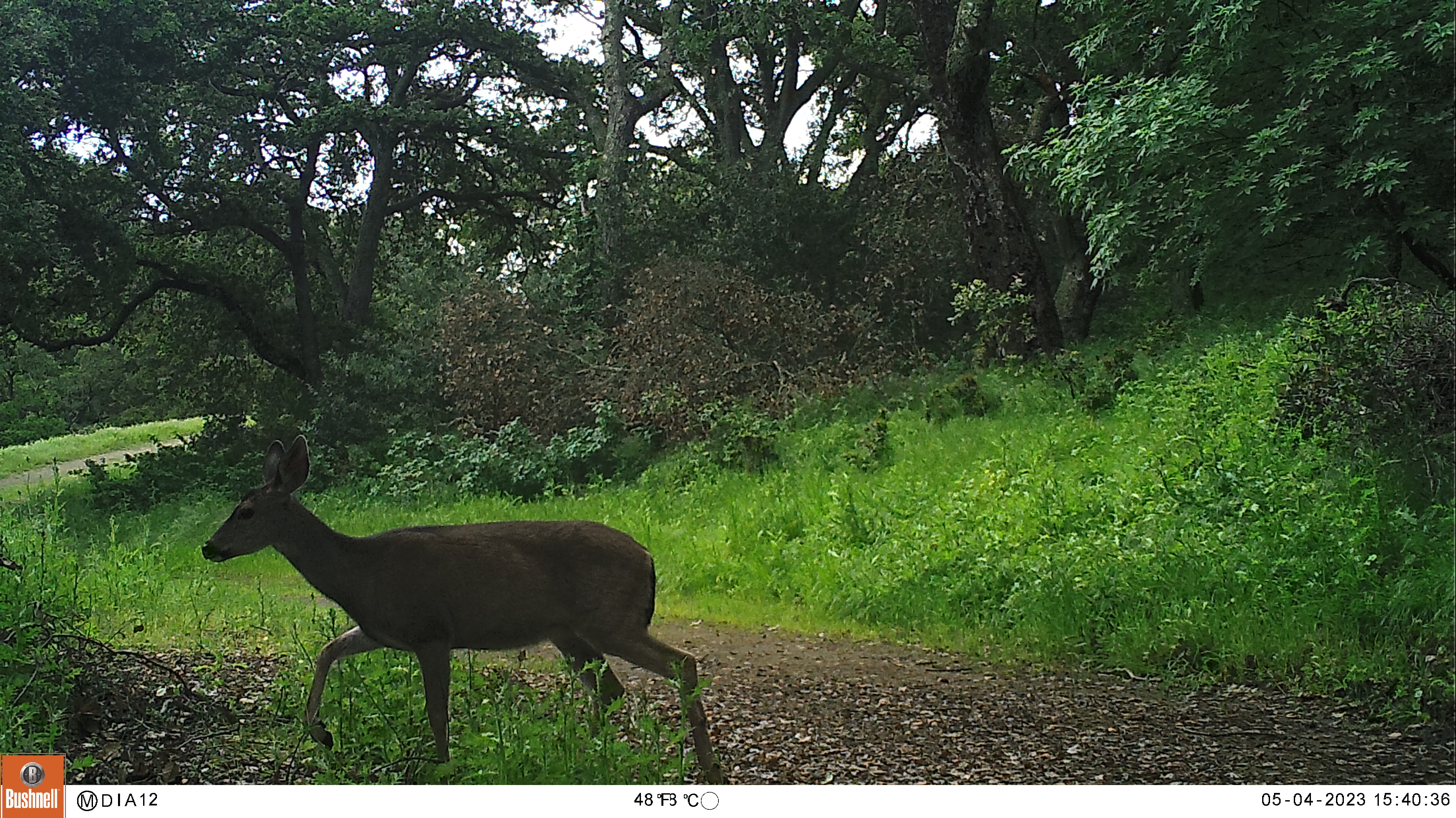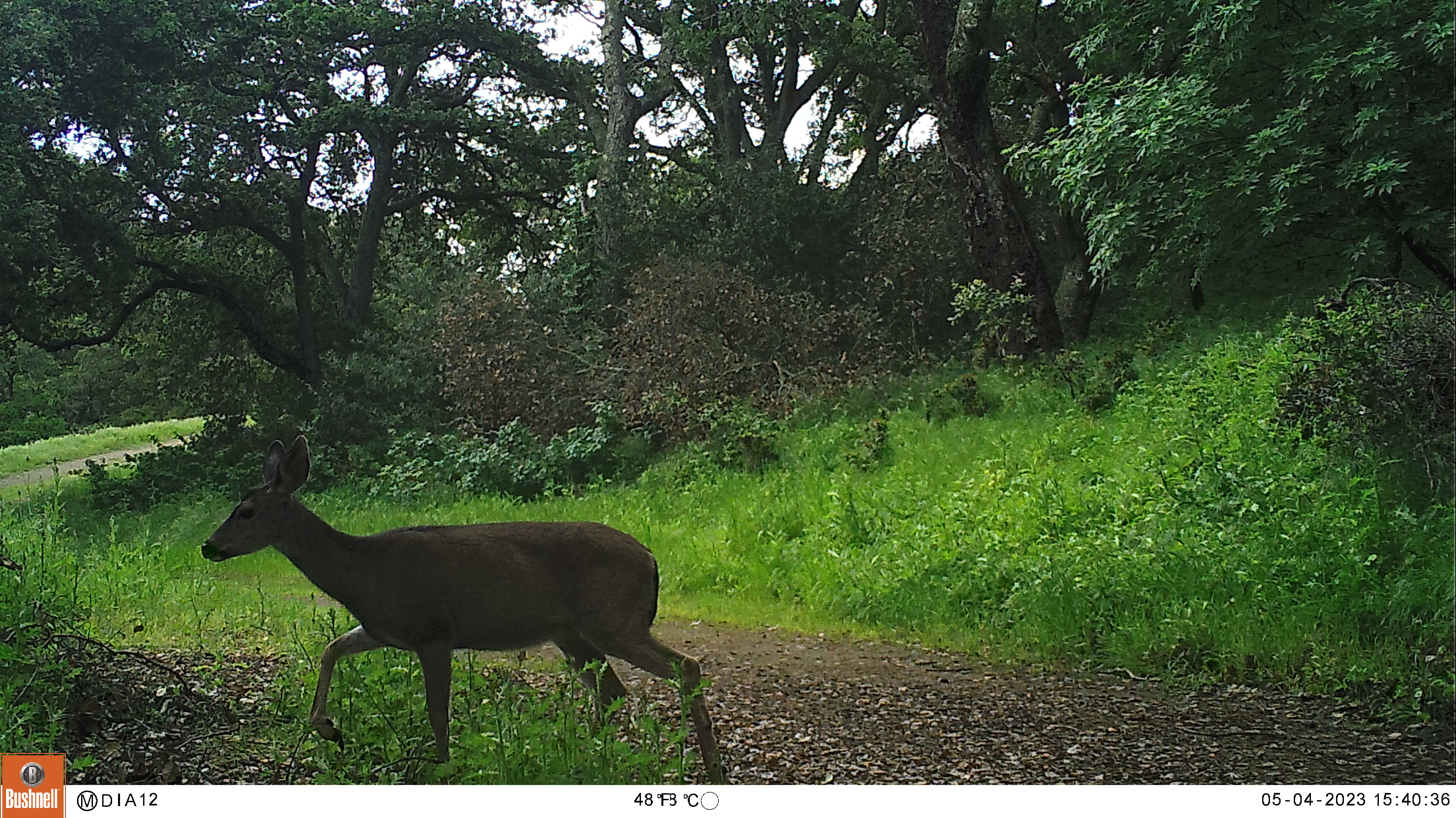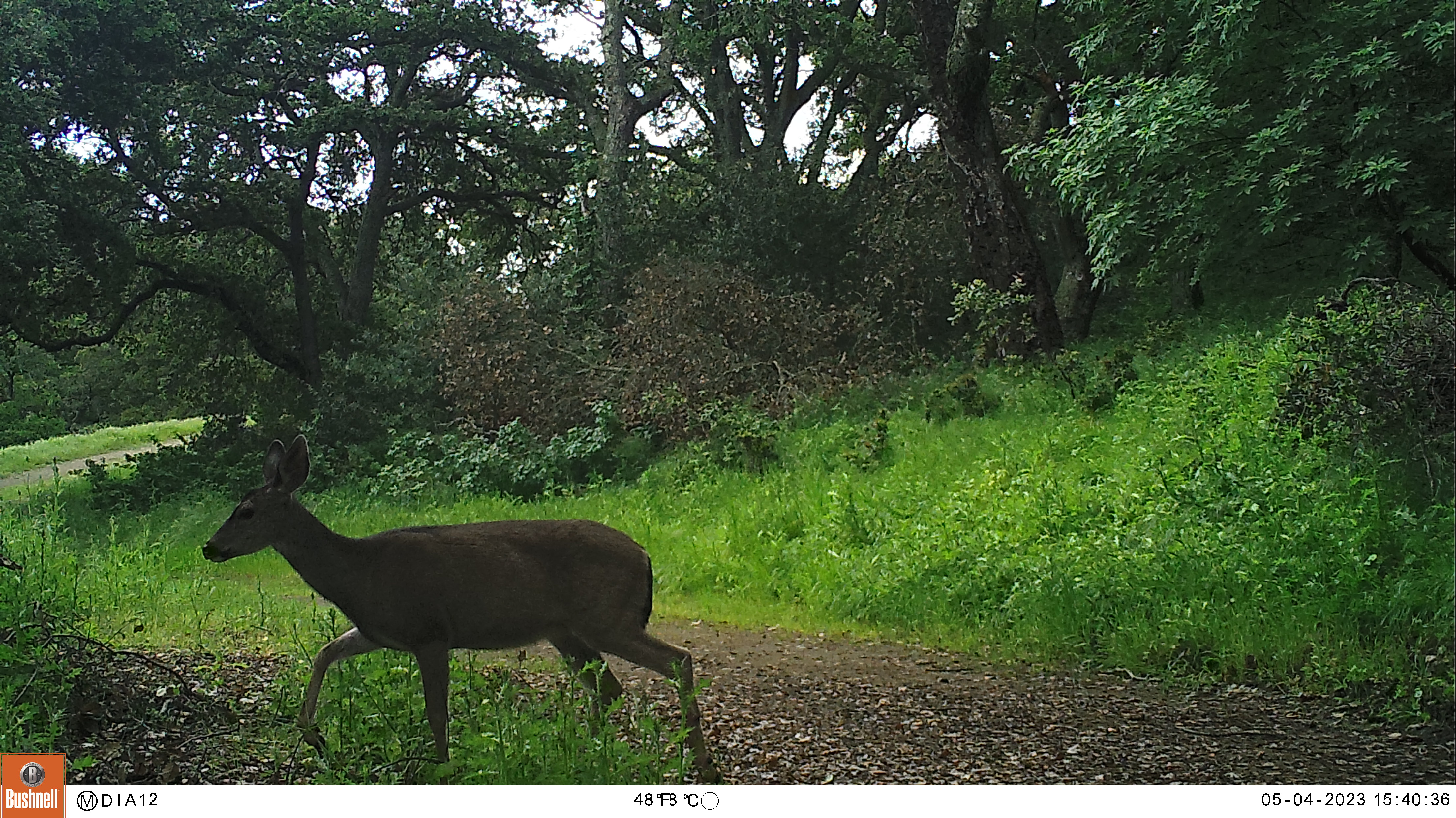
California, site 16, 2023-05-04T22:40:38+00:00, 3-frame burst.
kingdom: Animalia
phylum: Chordata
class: Mammalia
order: Artiodactyla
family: Cervidae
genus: Odocoileus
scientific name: Odocoileus hemionus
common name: mule deer